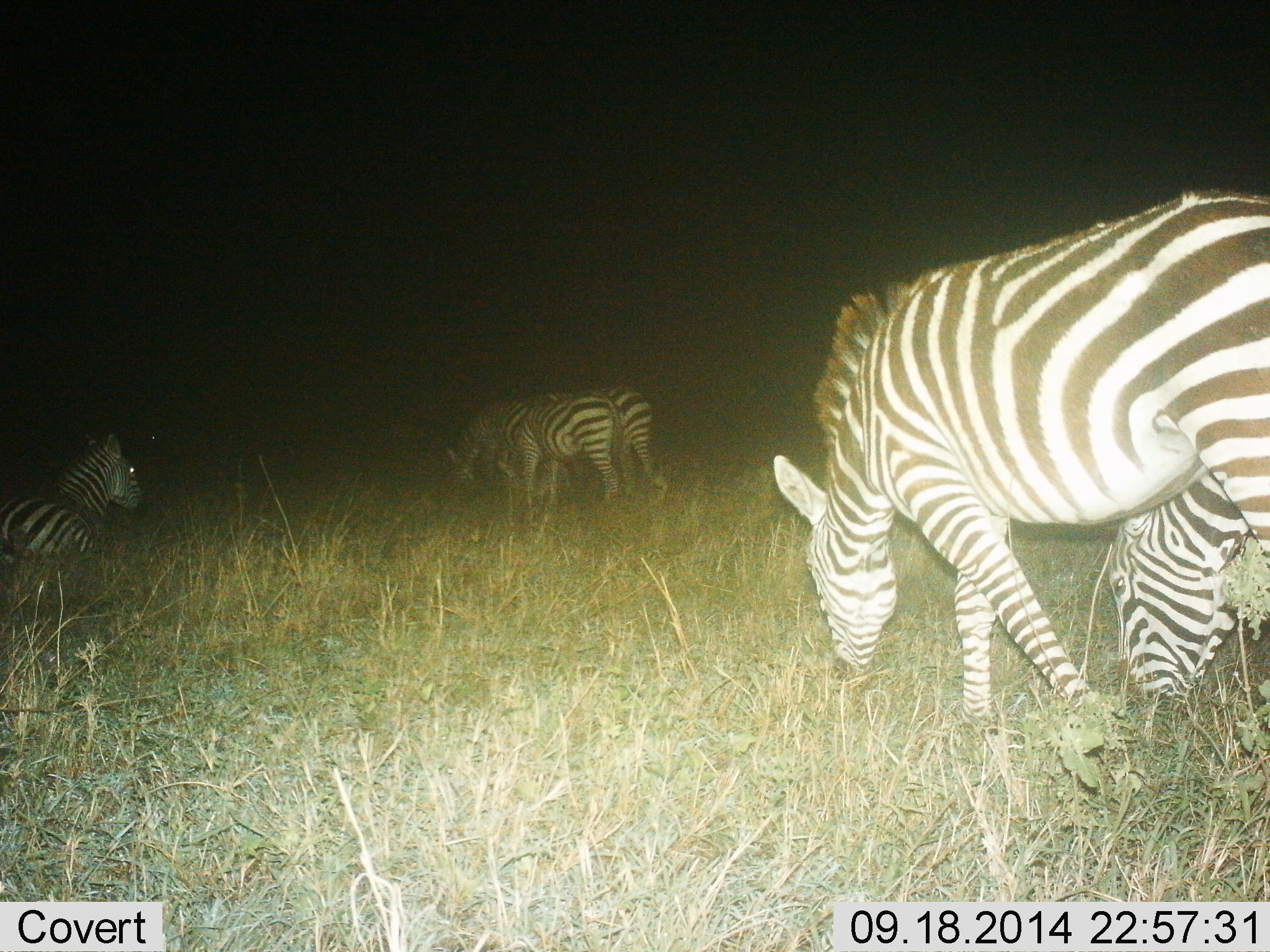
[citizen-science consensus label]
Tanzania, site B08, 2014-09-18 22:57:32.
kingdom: Animalia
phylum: Chordata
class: Mammalia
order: Perissodactyla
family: Equidae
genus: Equus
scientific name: Equus quagga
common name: plains zebra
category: zebra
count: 5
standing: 30%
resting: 70%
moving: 20%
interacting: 0%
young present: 0%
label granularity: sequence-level